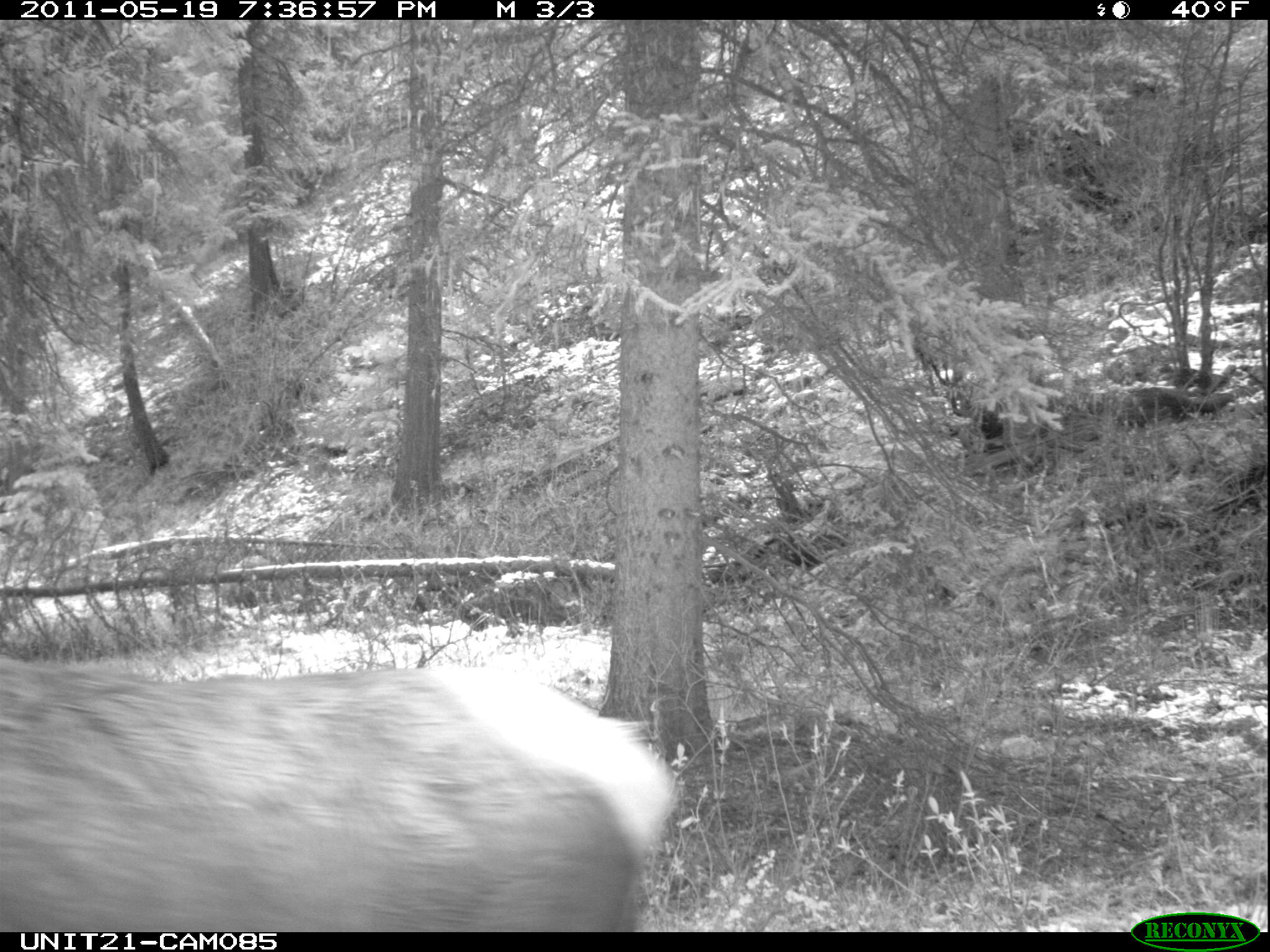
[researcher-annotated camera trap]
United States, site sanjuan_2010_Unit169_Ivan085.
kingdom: Animalia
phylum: Chordata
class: Mammalia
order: Artiodactyla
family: Cervidae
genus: Cervus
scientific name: Cervus elaphus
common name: red deer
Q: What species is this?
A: Cervus elaphus (red deer).